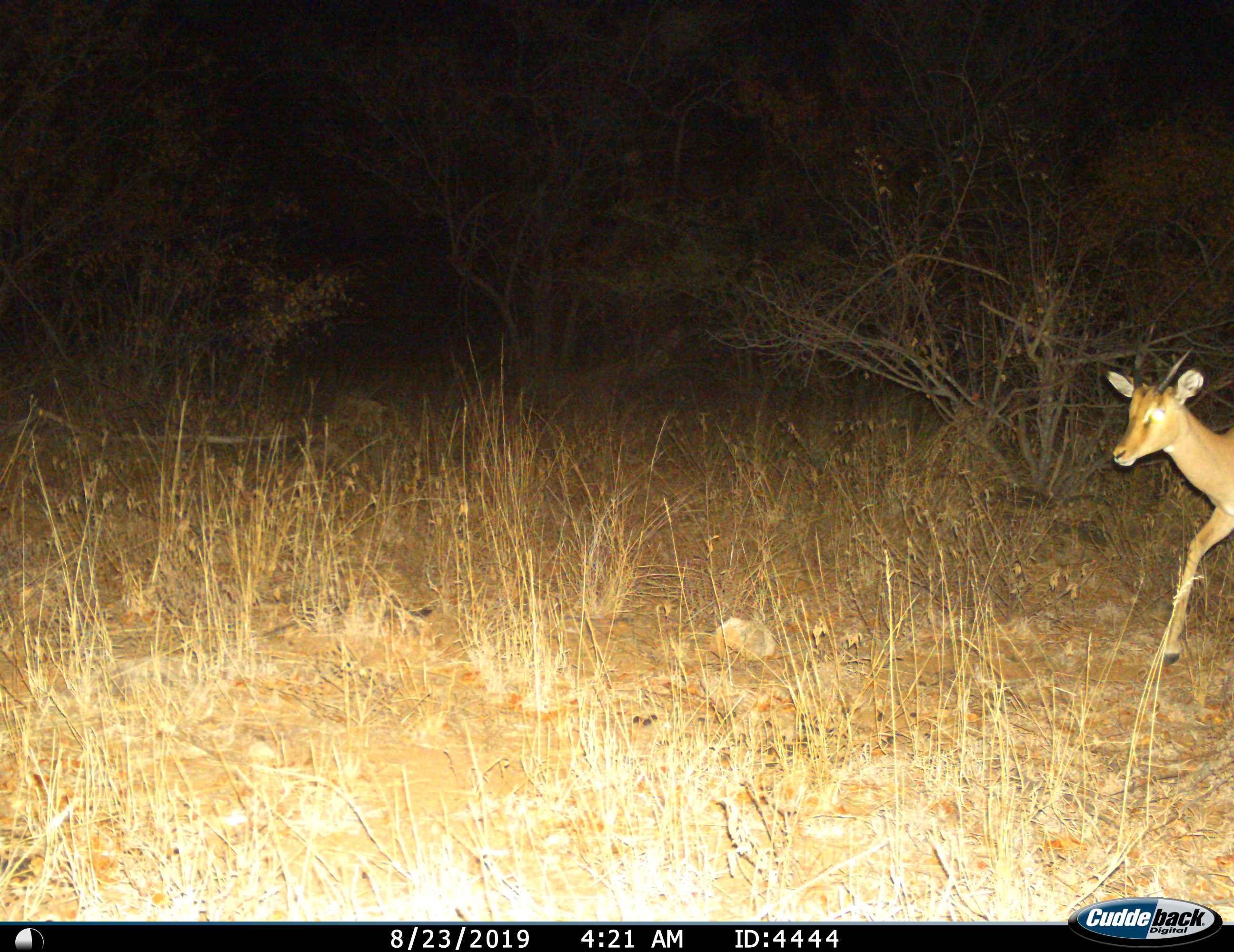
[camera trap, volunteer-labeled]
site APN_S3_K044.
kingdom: Animalia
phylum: Chordata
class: Mammalia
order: Artiodactyla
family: Bovidae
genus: Aepyceros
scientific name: Aepyceros melampus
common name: impala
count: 1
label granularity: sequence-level